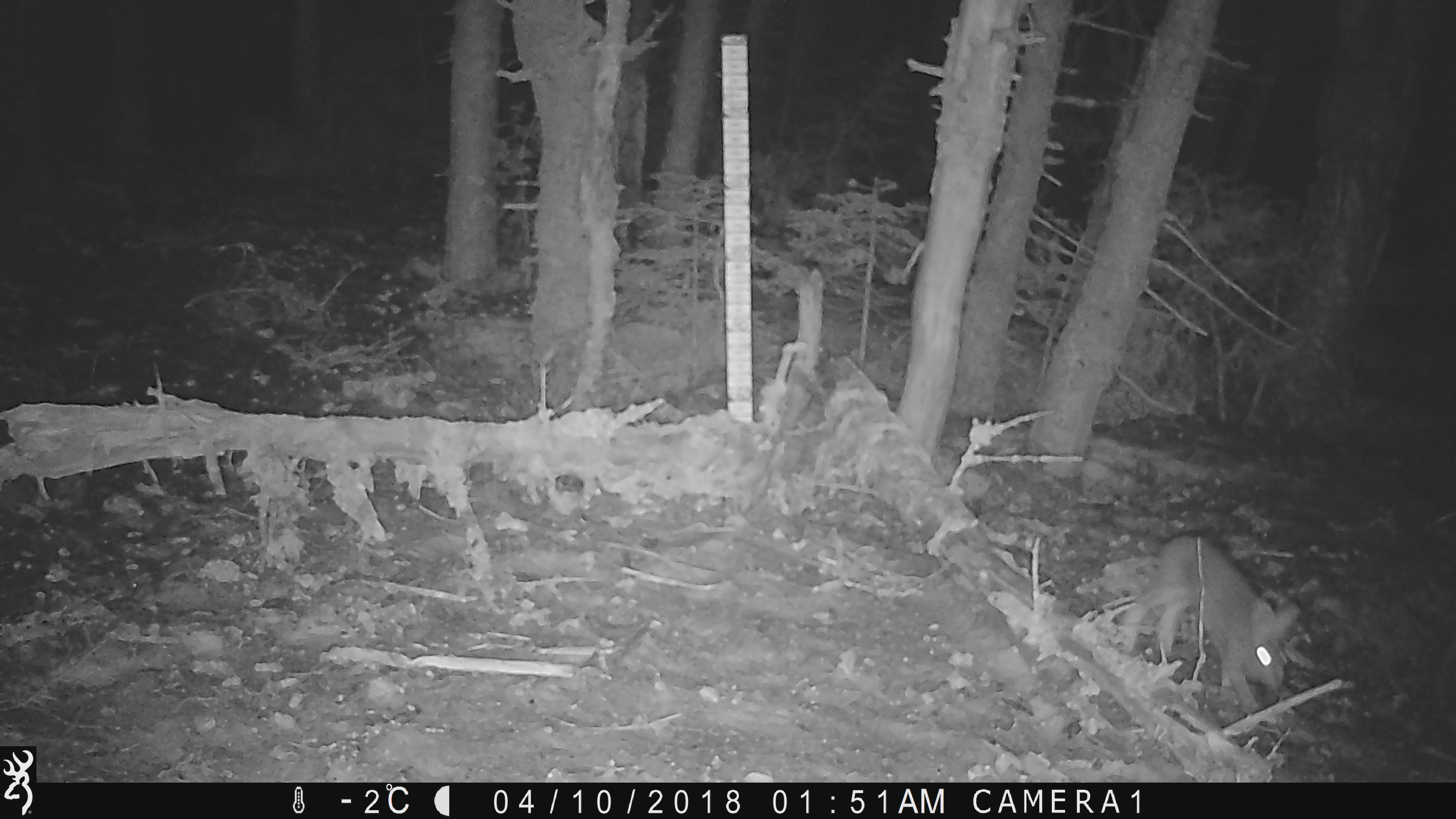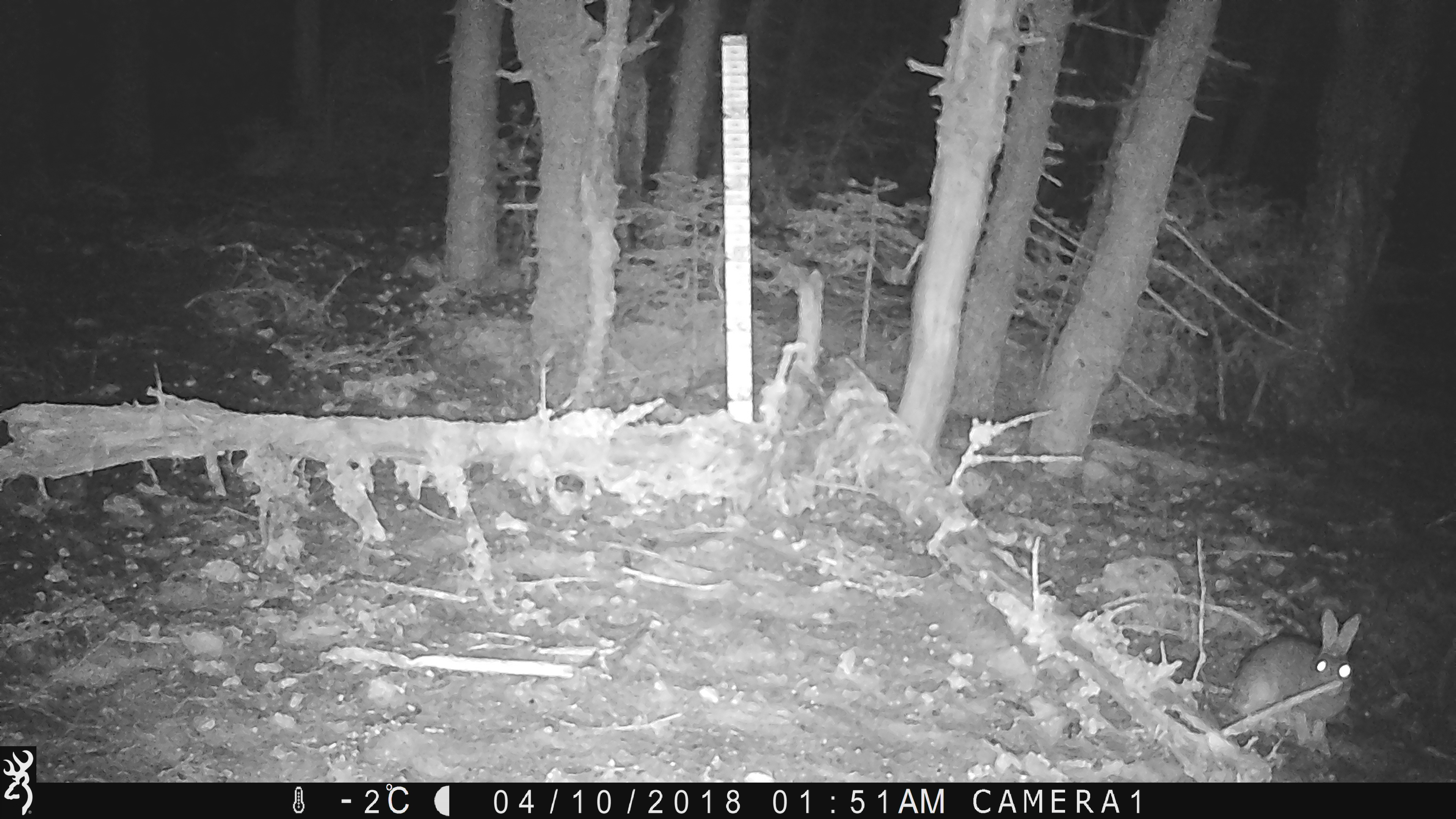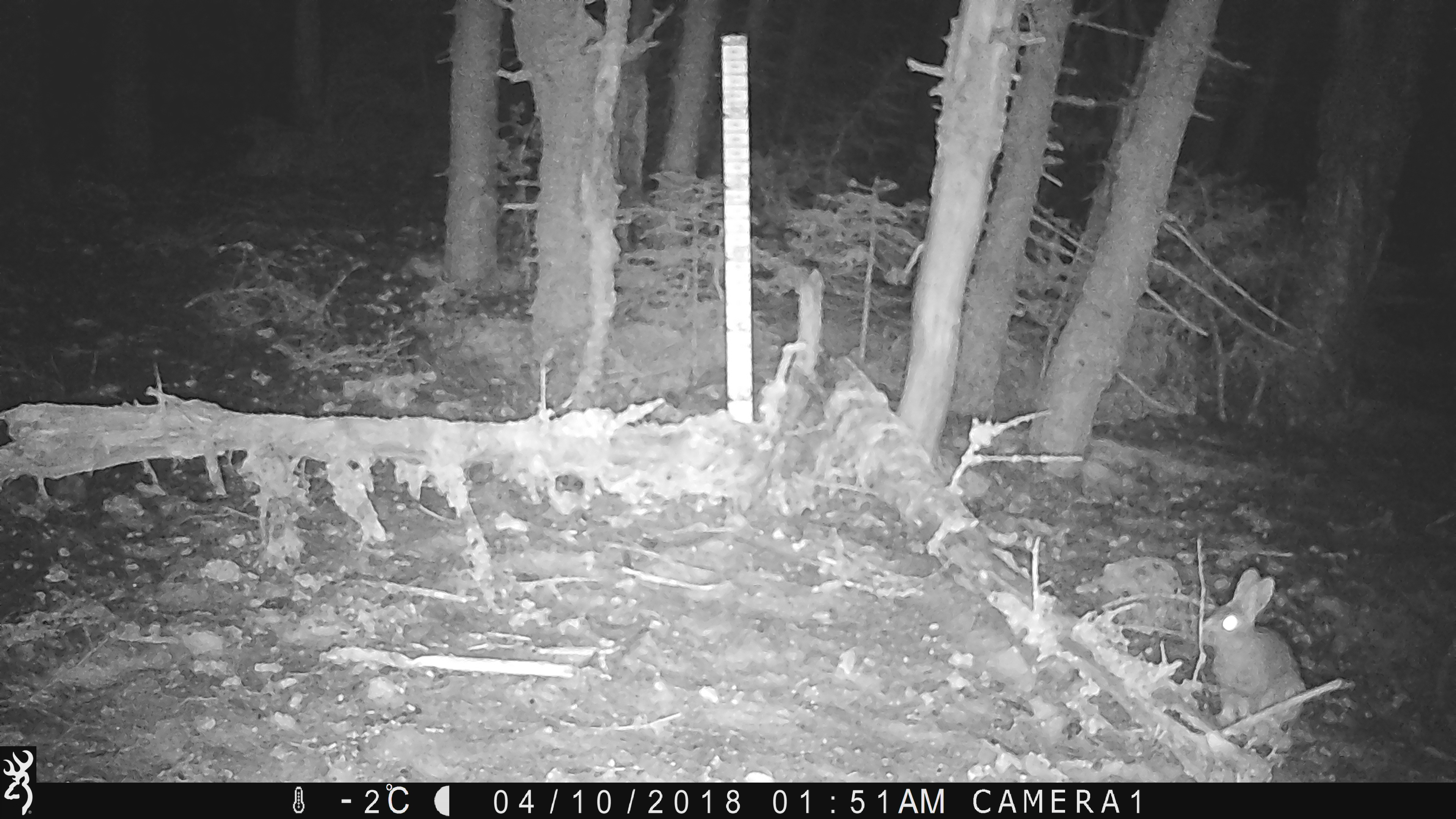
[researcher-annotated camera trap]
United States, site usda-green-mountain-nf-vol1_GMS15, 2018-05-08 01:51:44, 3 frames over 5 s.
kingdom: Animalia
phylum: Chordata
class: Mammalia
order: Lagomorpha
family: Leporidae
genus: Lepus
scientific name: Lepus americanus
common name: snowshoe hare